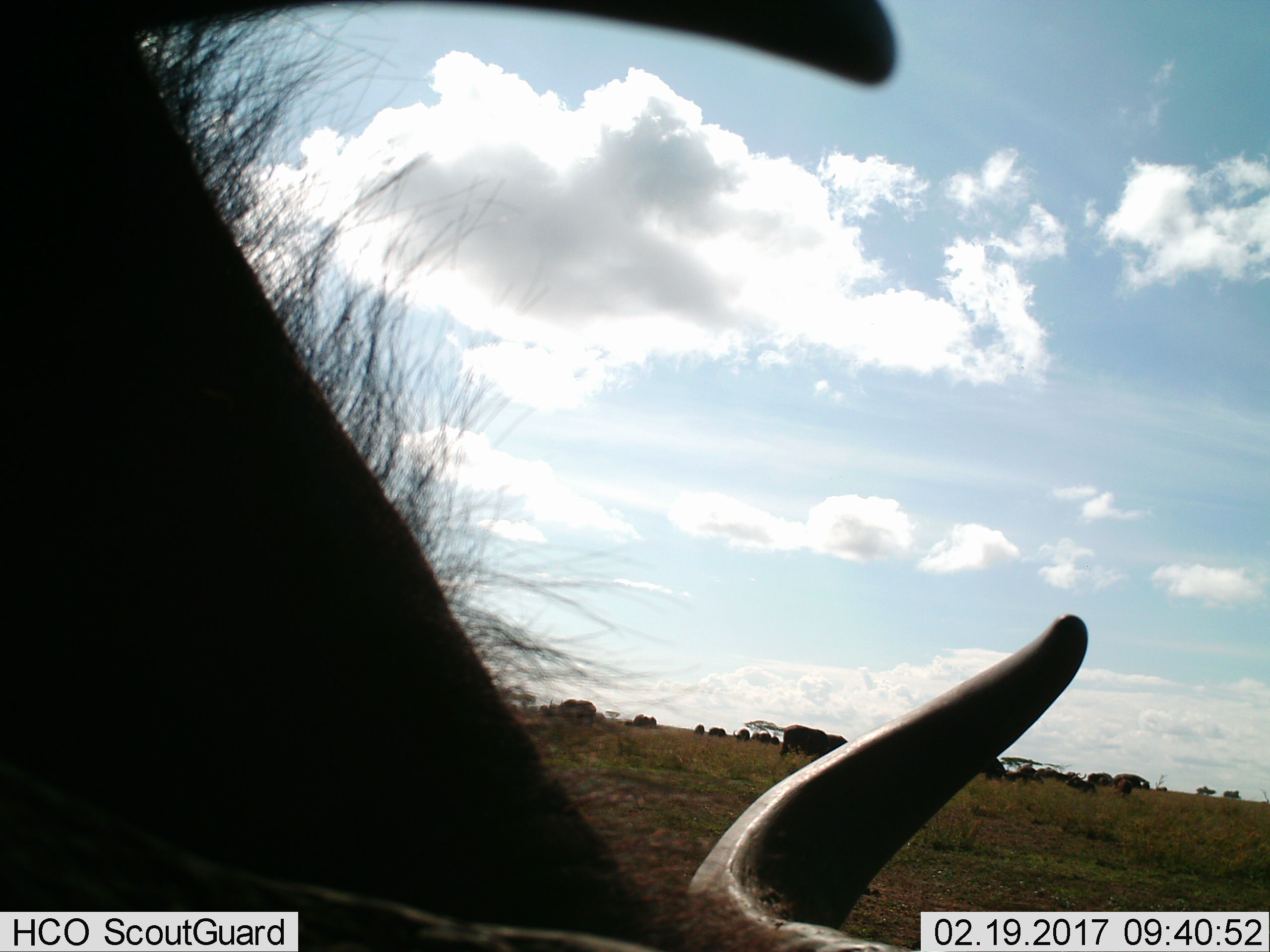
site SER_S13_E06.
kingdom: Animalia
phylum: Chordata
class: Mammalia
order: Artiodactyla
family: Bovidae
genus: Connochaetes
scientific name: Connochaetes taurinus taurinus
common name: blue wildebeest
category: wildebeestblue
Wildebeestblue (blue wildebeest) (Connochaetes taurinus taurinus), count 11-50. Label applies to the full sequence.